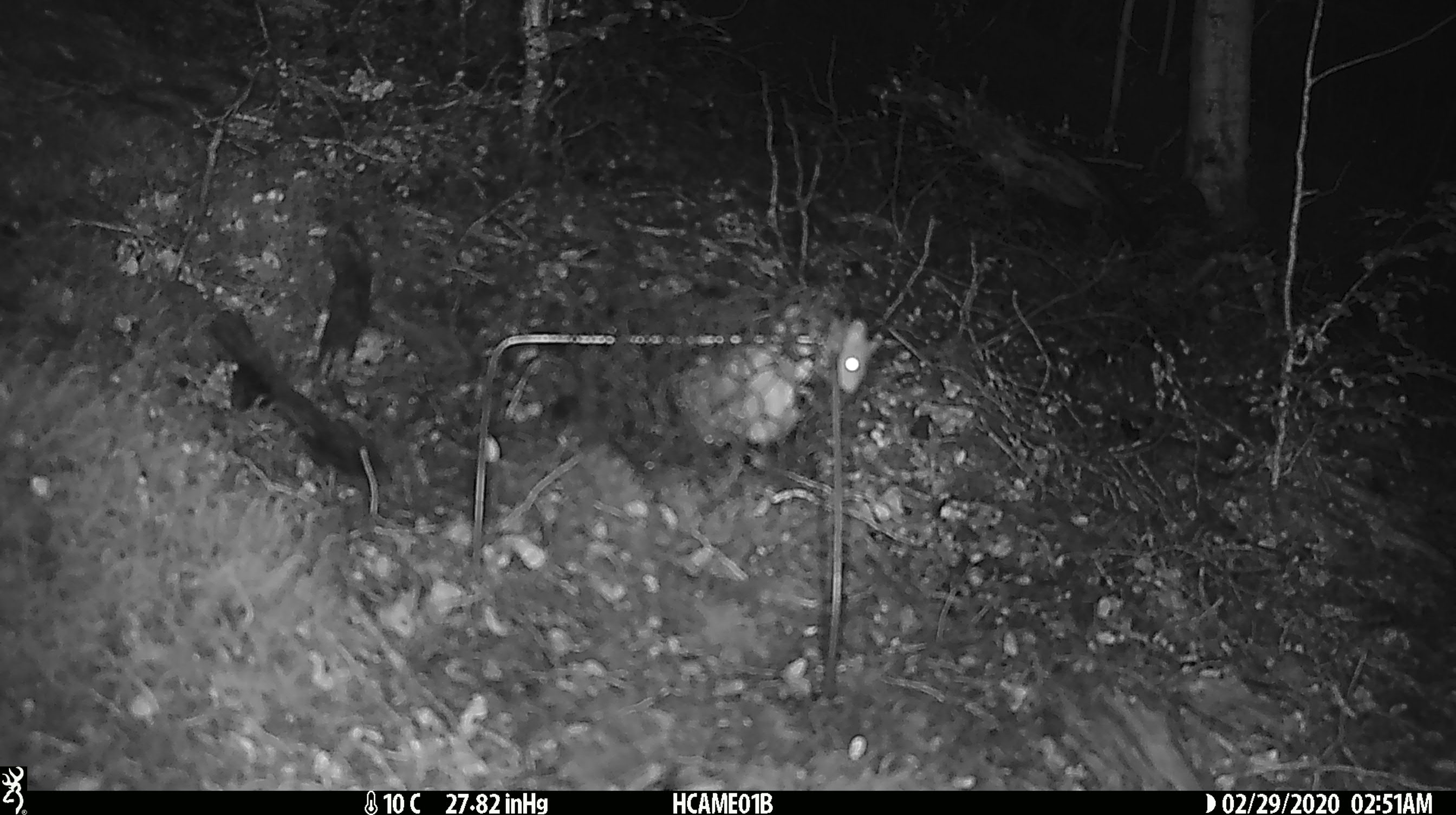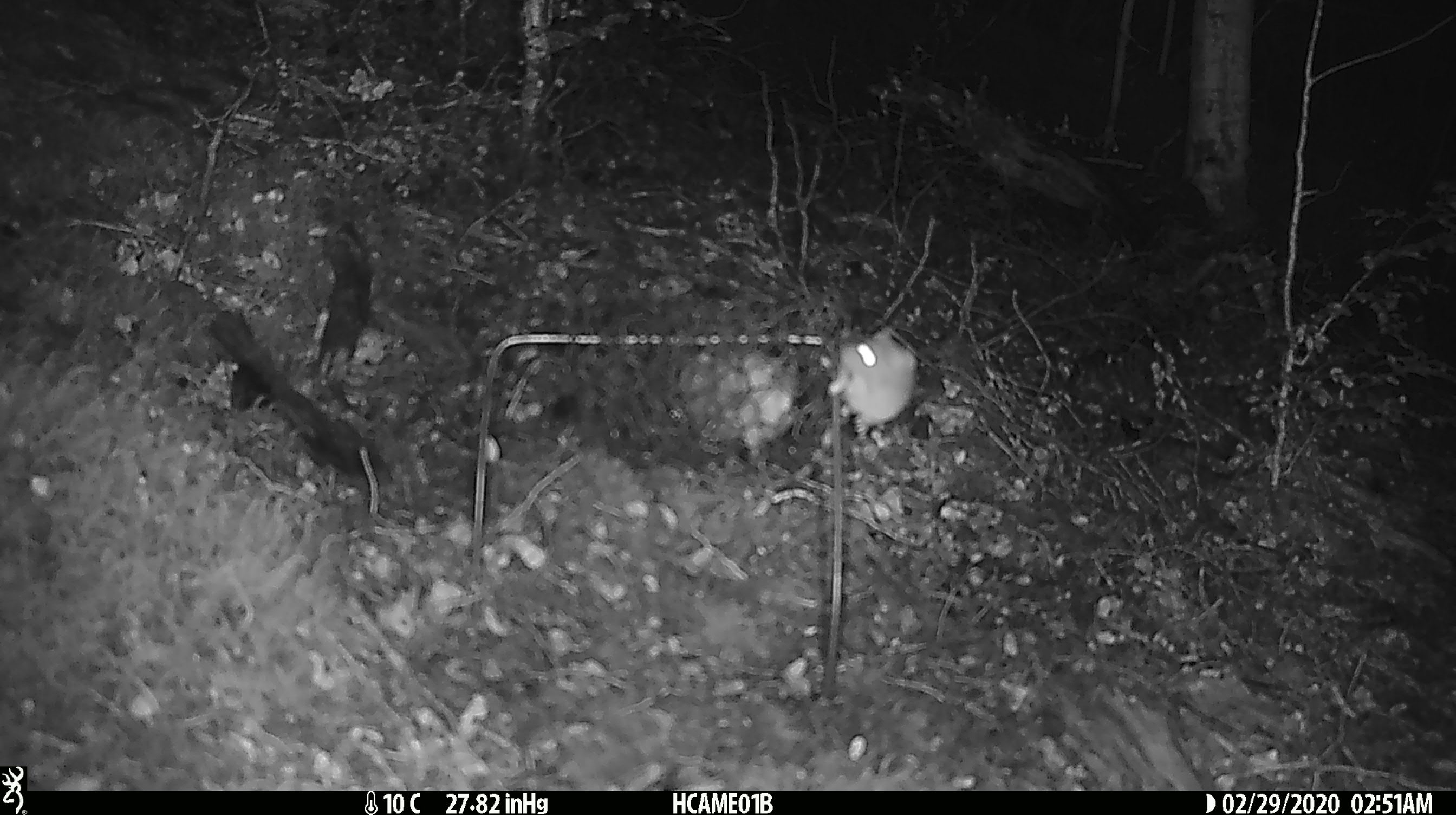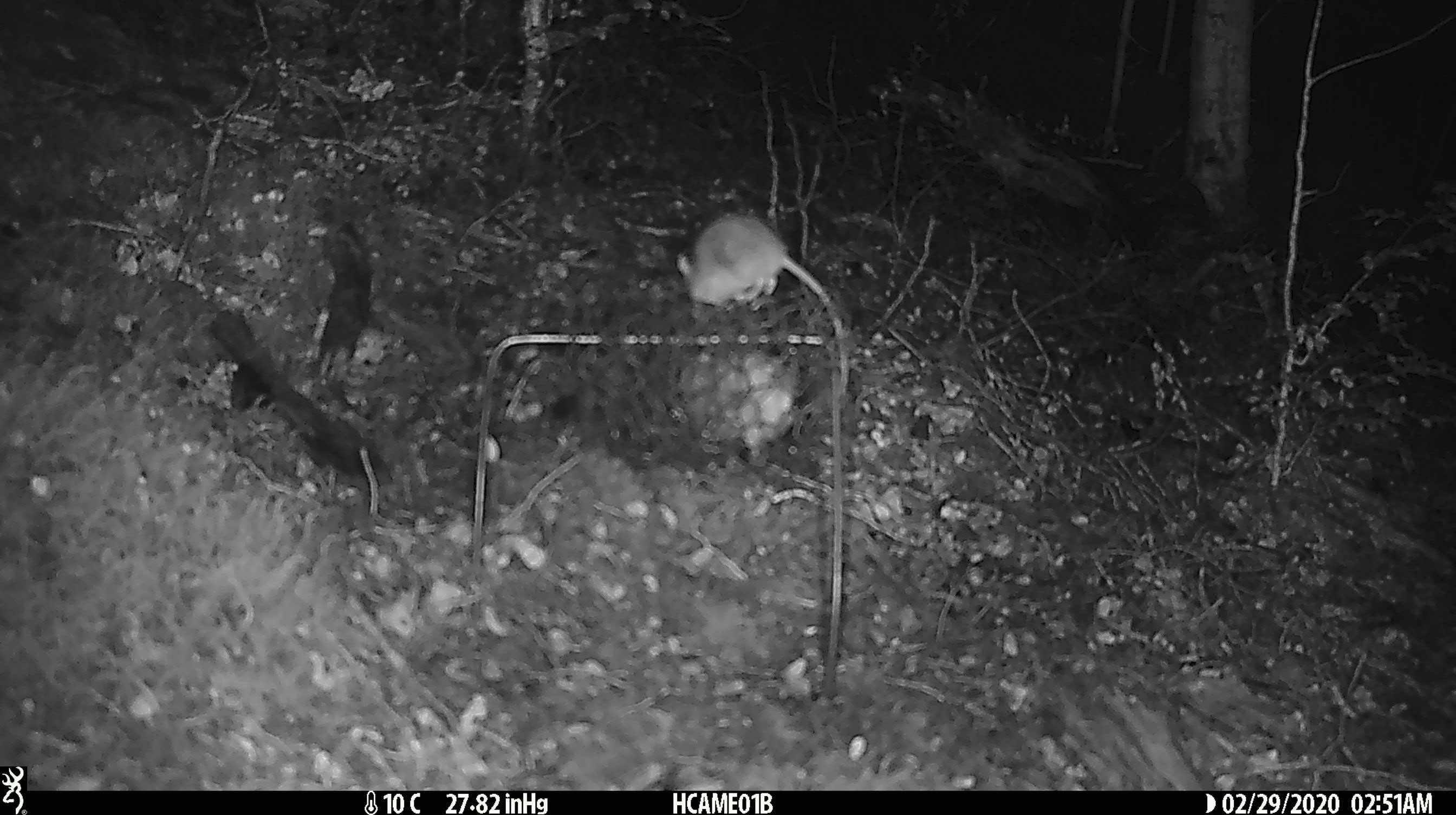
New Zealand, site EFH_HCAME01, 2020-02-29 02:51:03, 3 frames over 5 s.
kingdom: Animalia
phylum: Chordata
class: Mammalia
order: Rodentia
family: Muridae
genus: Mus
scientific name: Mus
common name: mouse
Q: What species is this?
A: Mouse (Mus).